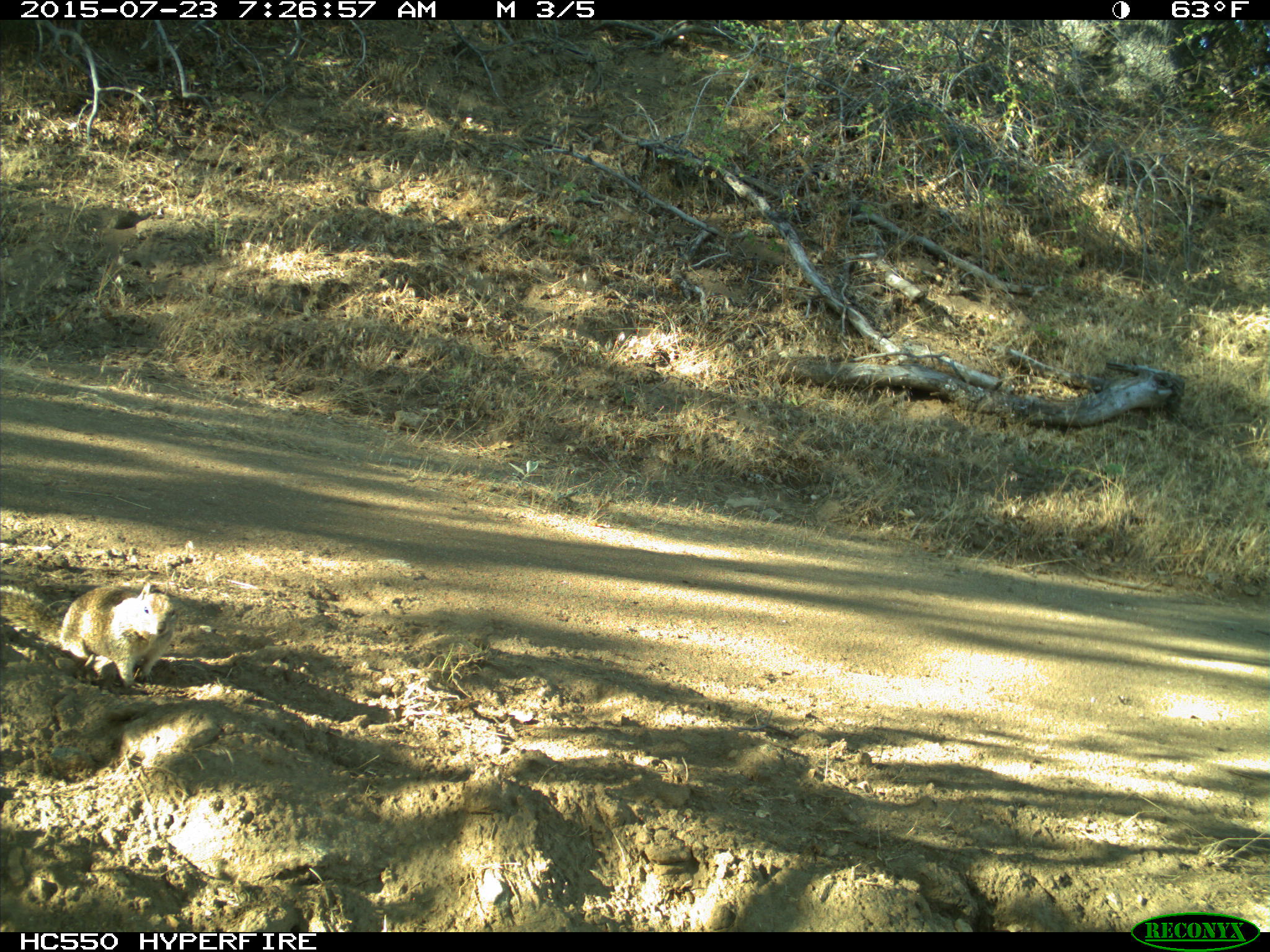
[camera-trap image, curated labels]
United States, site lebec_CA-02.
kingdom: Animalia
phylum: Chordata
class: Mammalia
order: Rodentia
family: Sciuridae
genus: Otospermophilus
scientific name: Otospermophilus beecheyi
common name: california ground squirrel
Otospermophilus beecheyi (california ground squirrel).